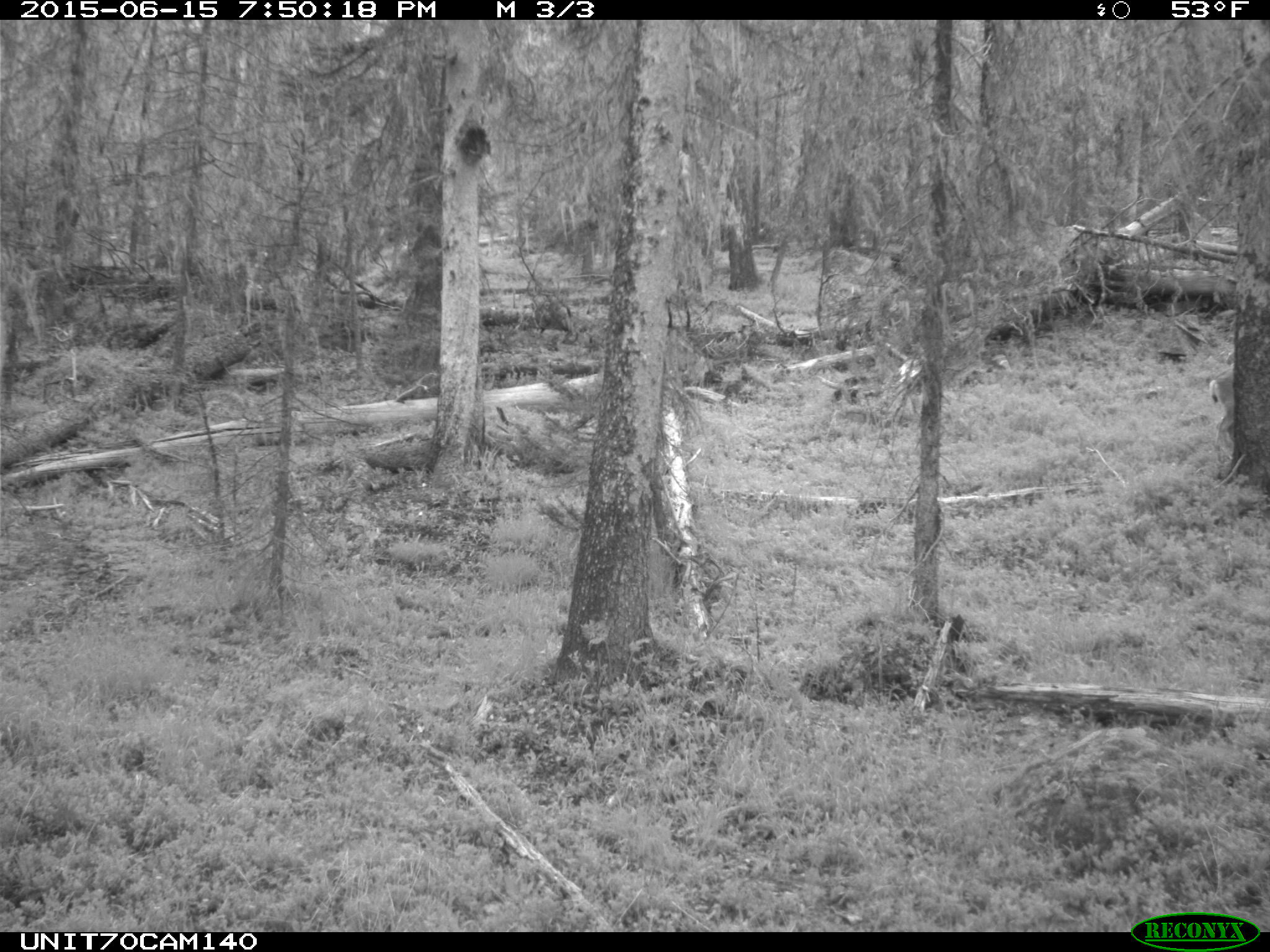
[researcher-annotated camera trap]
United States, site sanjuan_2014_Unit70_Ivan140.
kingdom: Animalia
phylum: Chordata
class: Mammalia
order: Artiodactyla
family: Cervidae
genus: Odocoileus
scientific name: Odocoileus hemionus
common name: mule deer